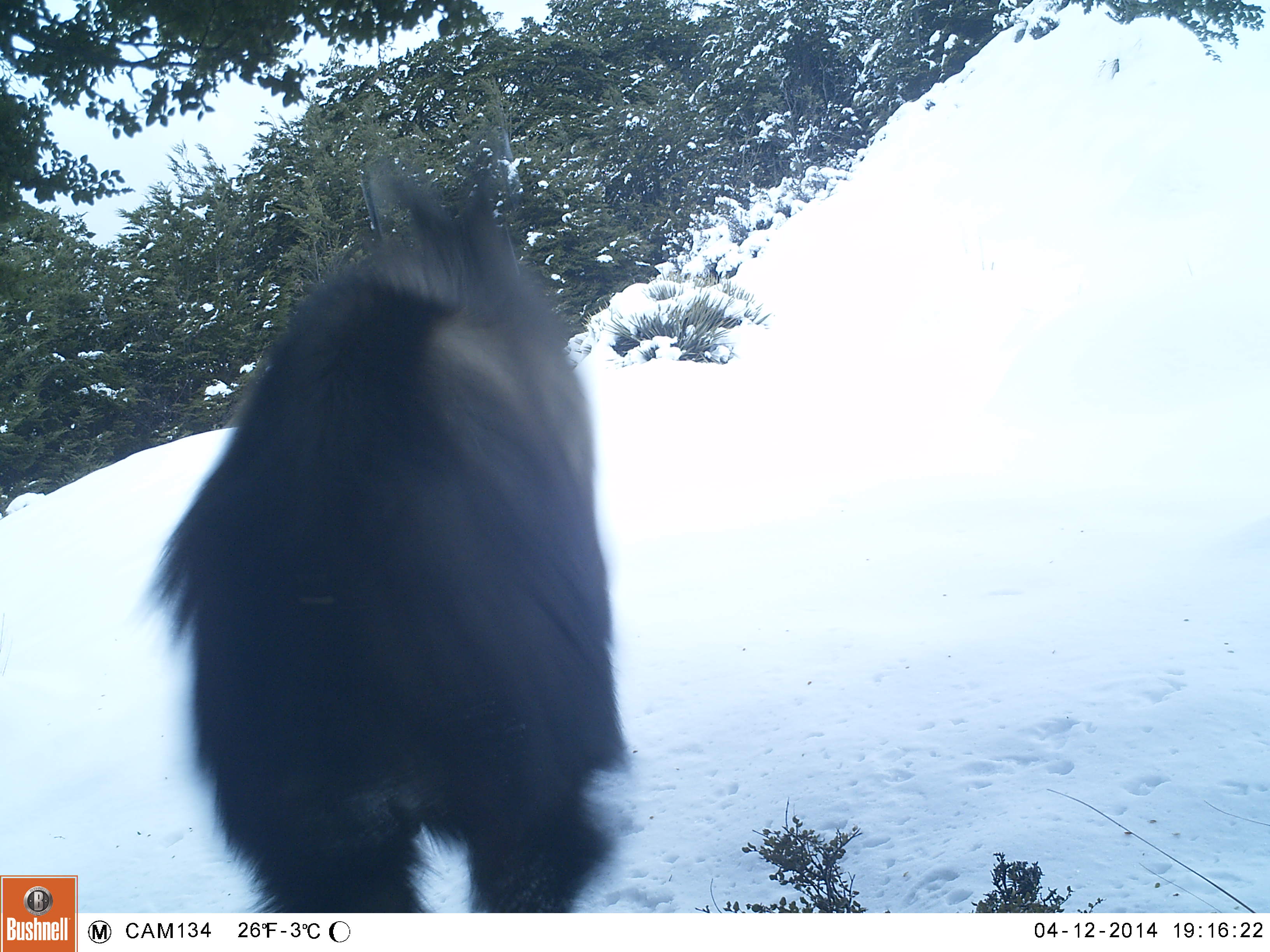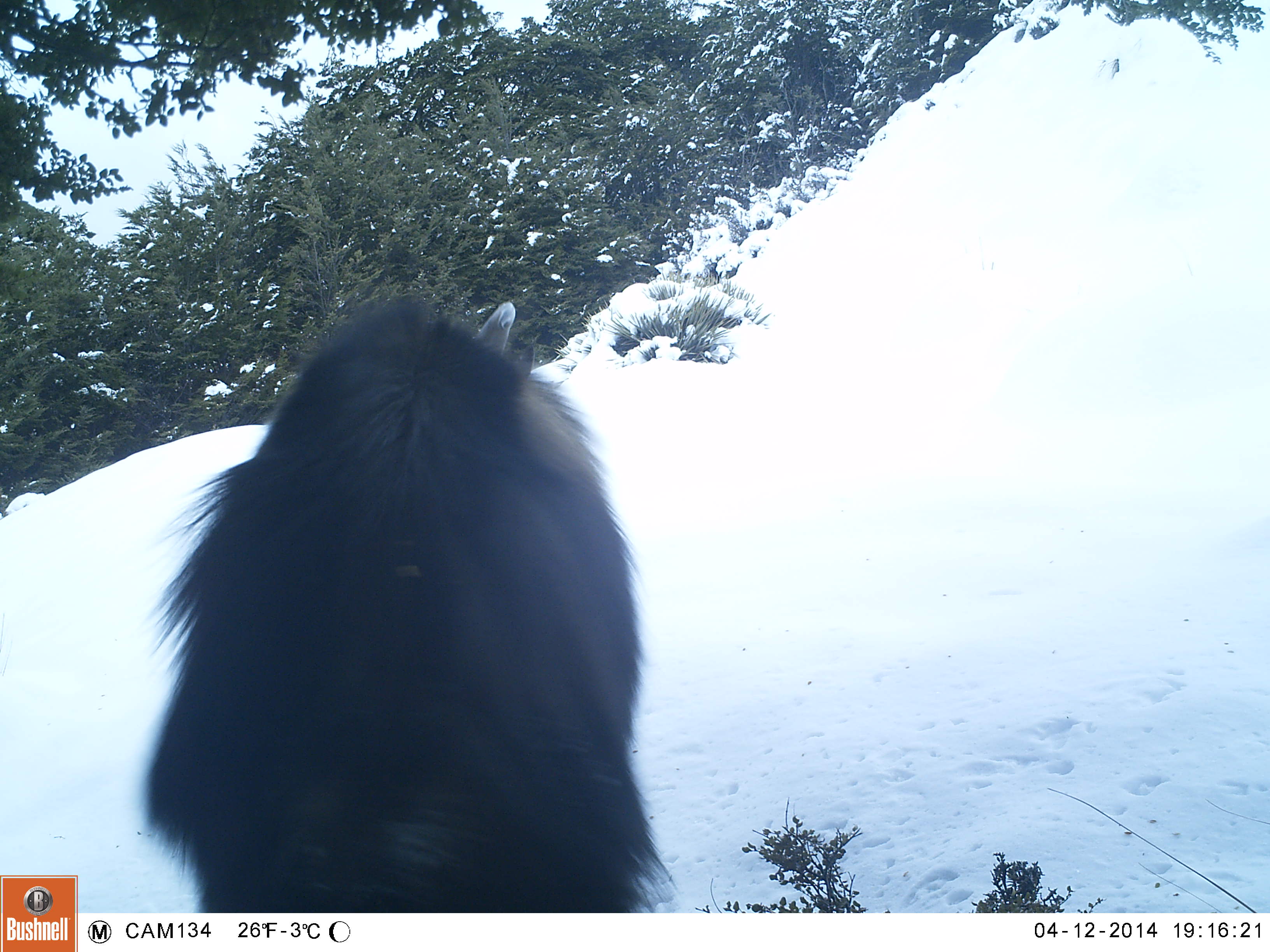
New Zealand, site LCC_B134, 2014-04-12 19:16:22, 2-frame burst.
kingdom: Animalia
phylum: Chordata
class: Mammalia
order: Artiodactyla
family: Bovidae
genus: Nilgiritragus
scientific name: Nilgiritragus hylocrius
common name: tahr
Tahr (Nilgiritragus hylocrius).